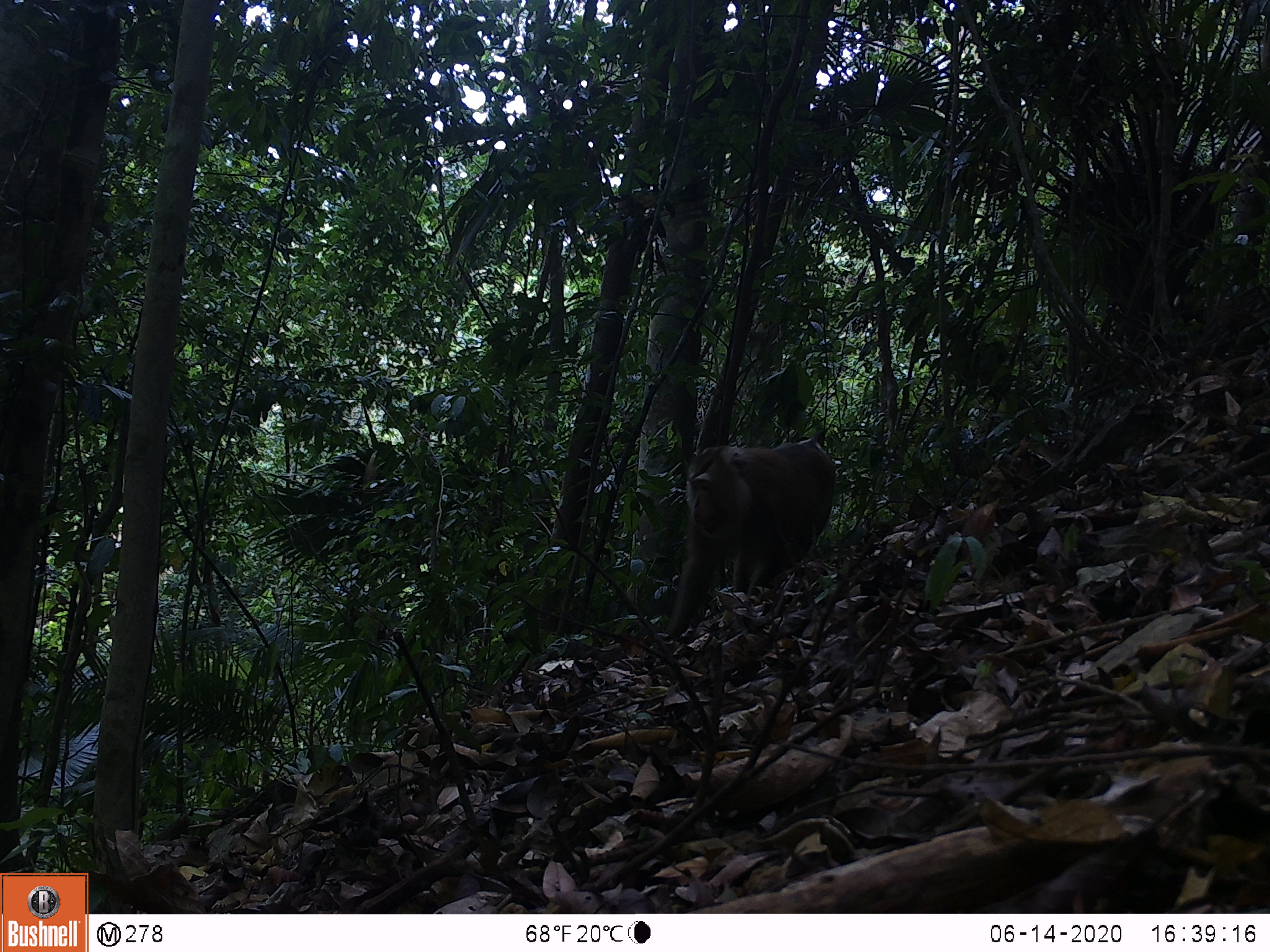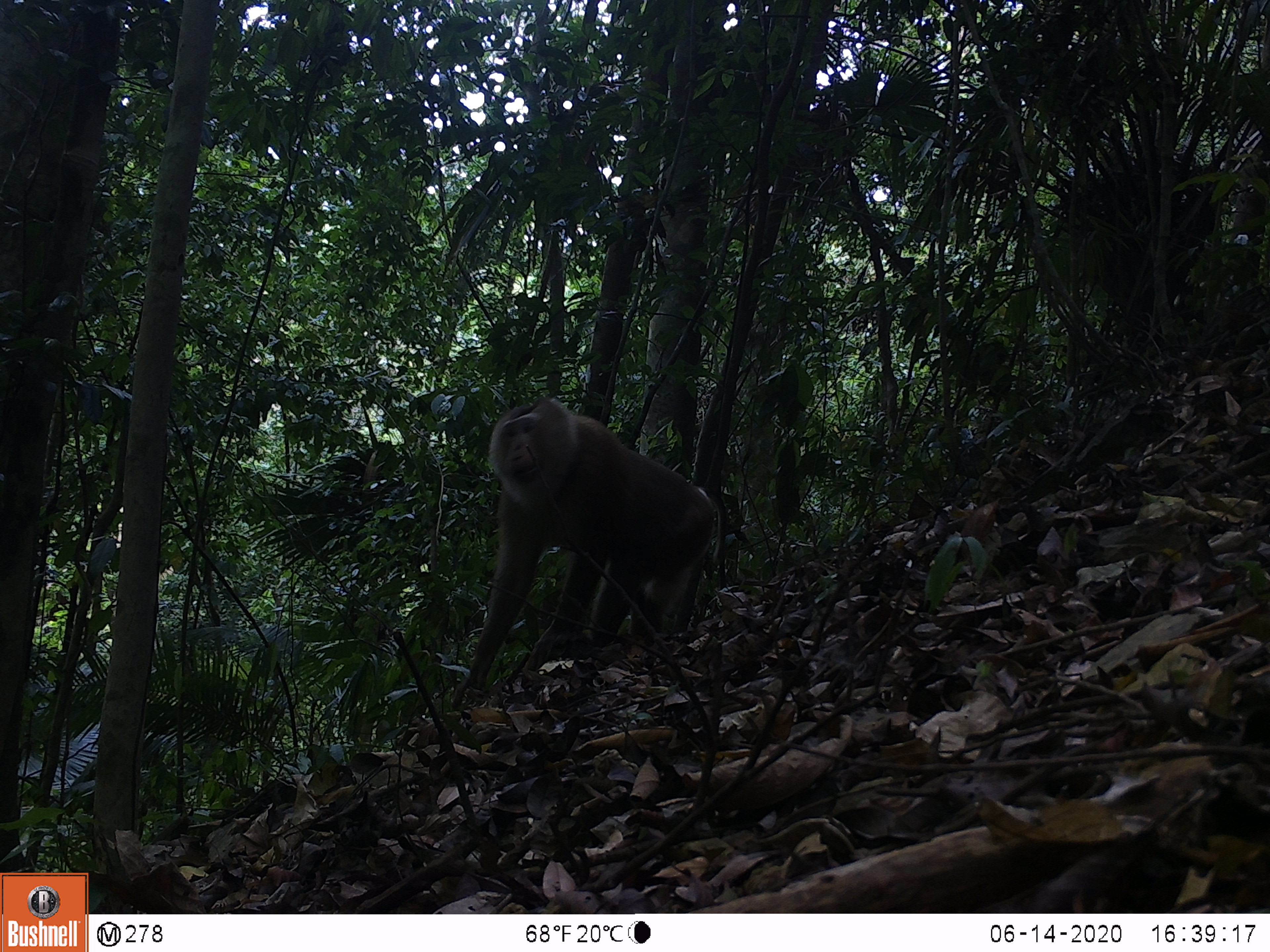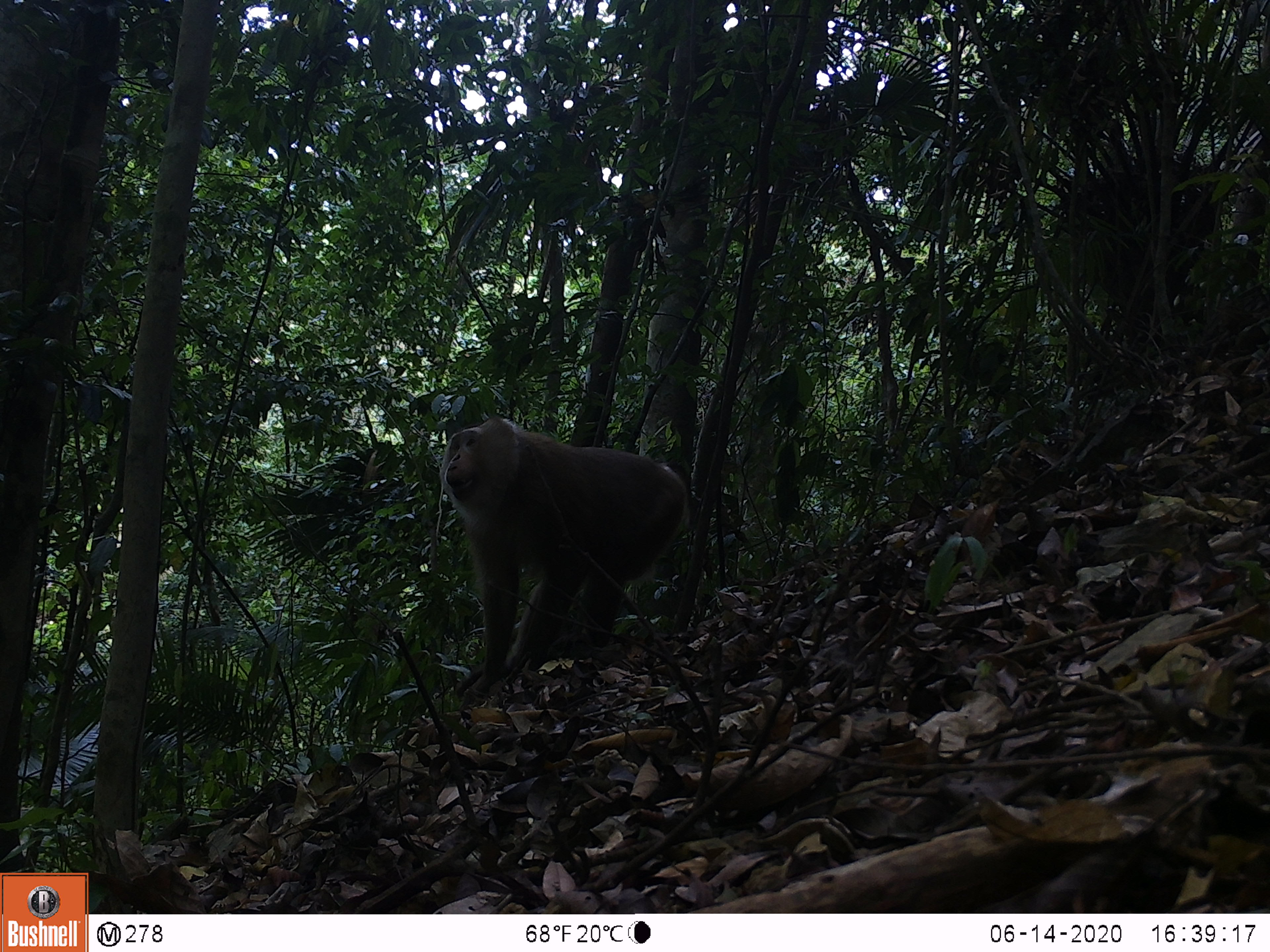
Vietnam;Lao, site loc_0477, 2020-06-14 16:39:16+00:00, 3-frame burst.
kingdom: Animalia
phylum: Chordata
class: Mammalia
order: Primates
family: Cercopithecidae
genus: Macaca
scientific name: Macaca nemestrina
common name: pig-tailed macaque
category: pig tailed macaque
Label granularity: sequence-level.